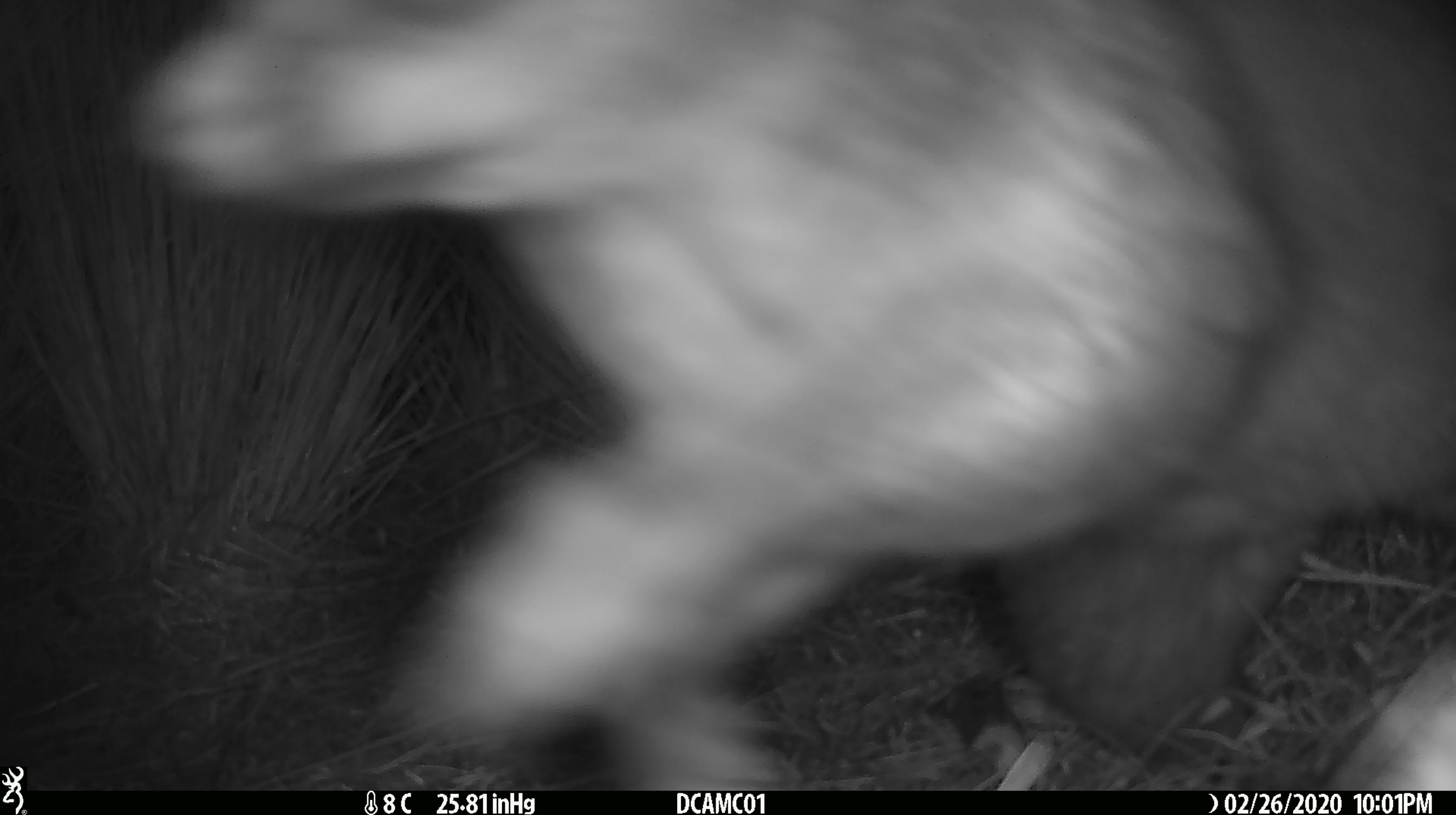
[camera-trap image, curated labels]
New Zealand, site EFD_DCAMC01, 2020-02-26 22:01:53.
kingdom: Animalia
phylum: Chordata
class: Mammalia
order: Diprotodontia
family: Phalangeridae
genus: Trichosurus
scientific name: Trichosurus vulpecula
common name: common brushtail possum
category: possum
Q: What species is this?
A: Possum (common brushtail possum) (Trichosurus vulpecula).